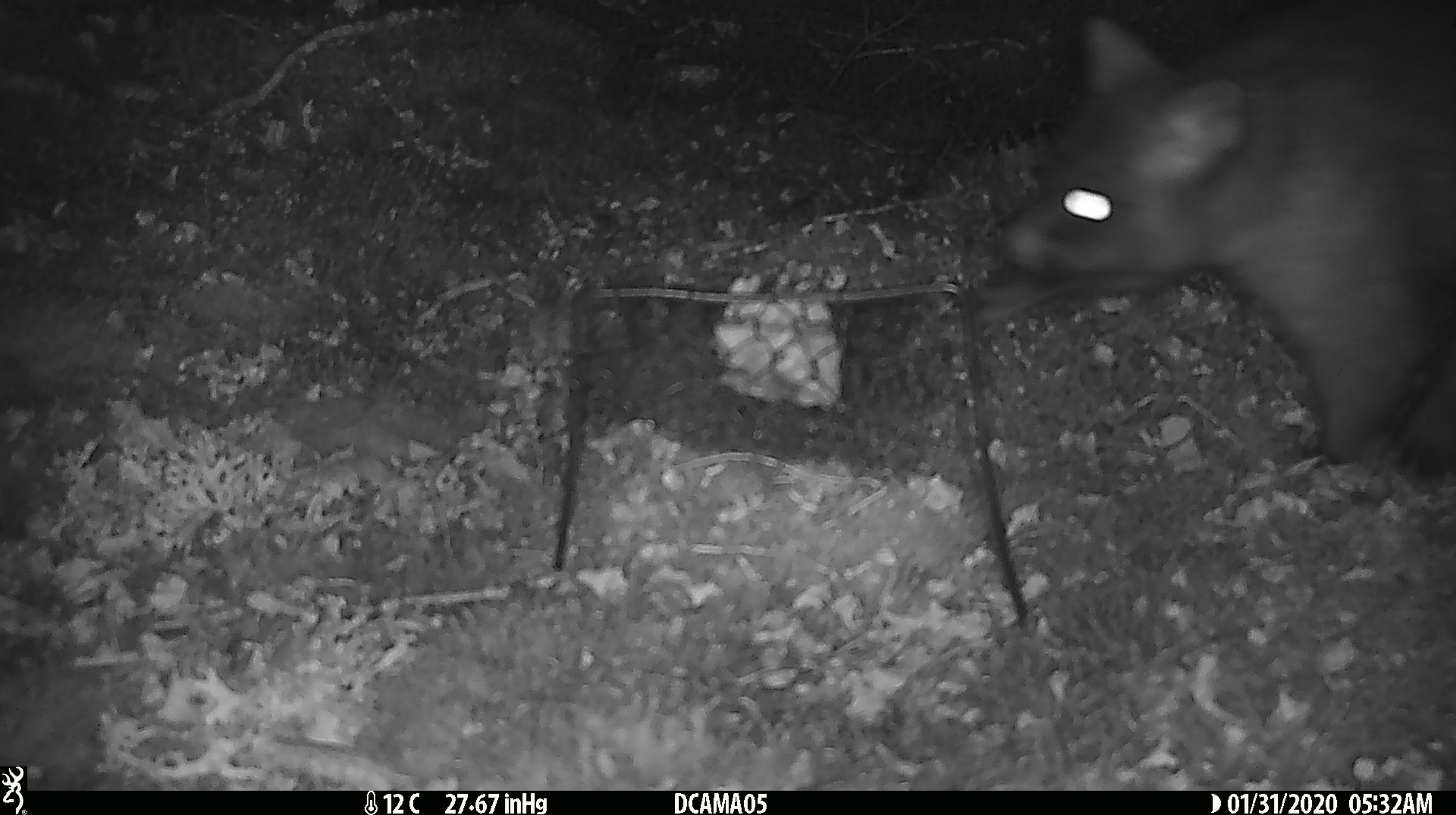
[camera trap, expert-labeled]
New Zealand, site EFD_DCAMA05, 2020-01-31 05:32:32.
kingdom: Animalia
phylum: Chordata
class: Mammalia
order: Diprotodontia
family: Phalangeridae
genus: Trichosurus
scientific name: Trichosurus vulpecula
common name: common brushtail possum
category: possum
Possum (common brushtail possum) (Trichosurus vulpecula).